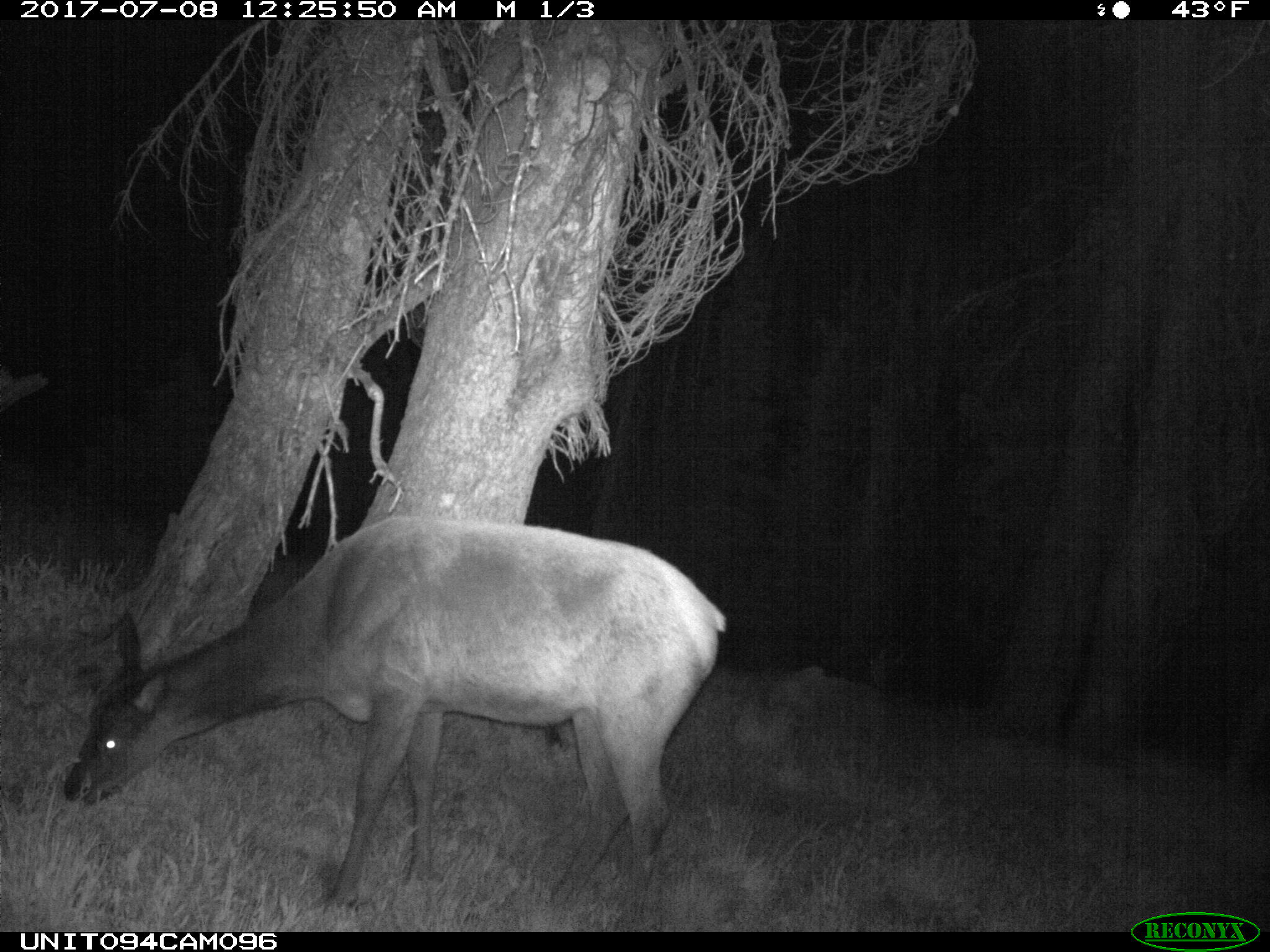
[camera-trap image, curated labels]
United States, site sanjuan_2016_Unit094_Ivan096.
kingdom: Animalia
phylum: Chordata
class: Mammalia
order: Artiodactyla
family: Cervidae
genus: Cervus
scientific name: Cervus elaphus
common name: red deer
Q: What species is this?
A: Cervus elaphus (red deer).